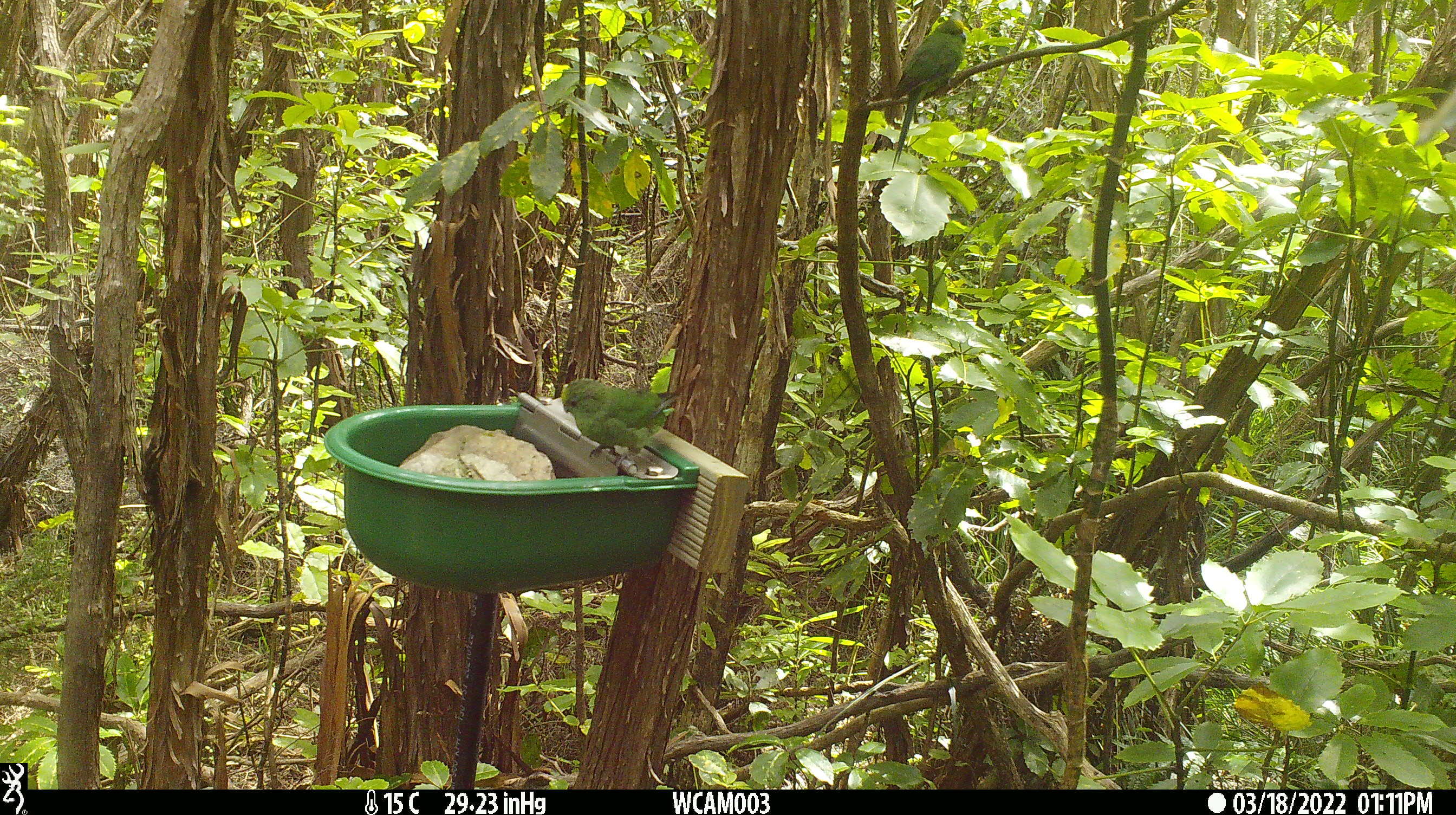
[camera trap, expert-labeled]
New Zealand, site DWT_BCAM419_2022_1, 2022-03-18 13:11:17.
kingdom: Animalia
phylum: Chordata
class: Aves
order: Psittaciformes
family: Psittaculidae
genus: Cyanoramphus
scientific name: Cyanoramphus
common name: parakeet